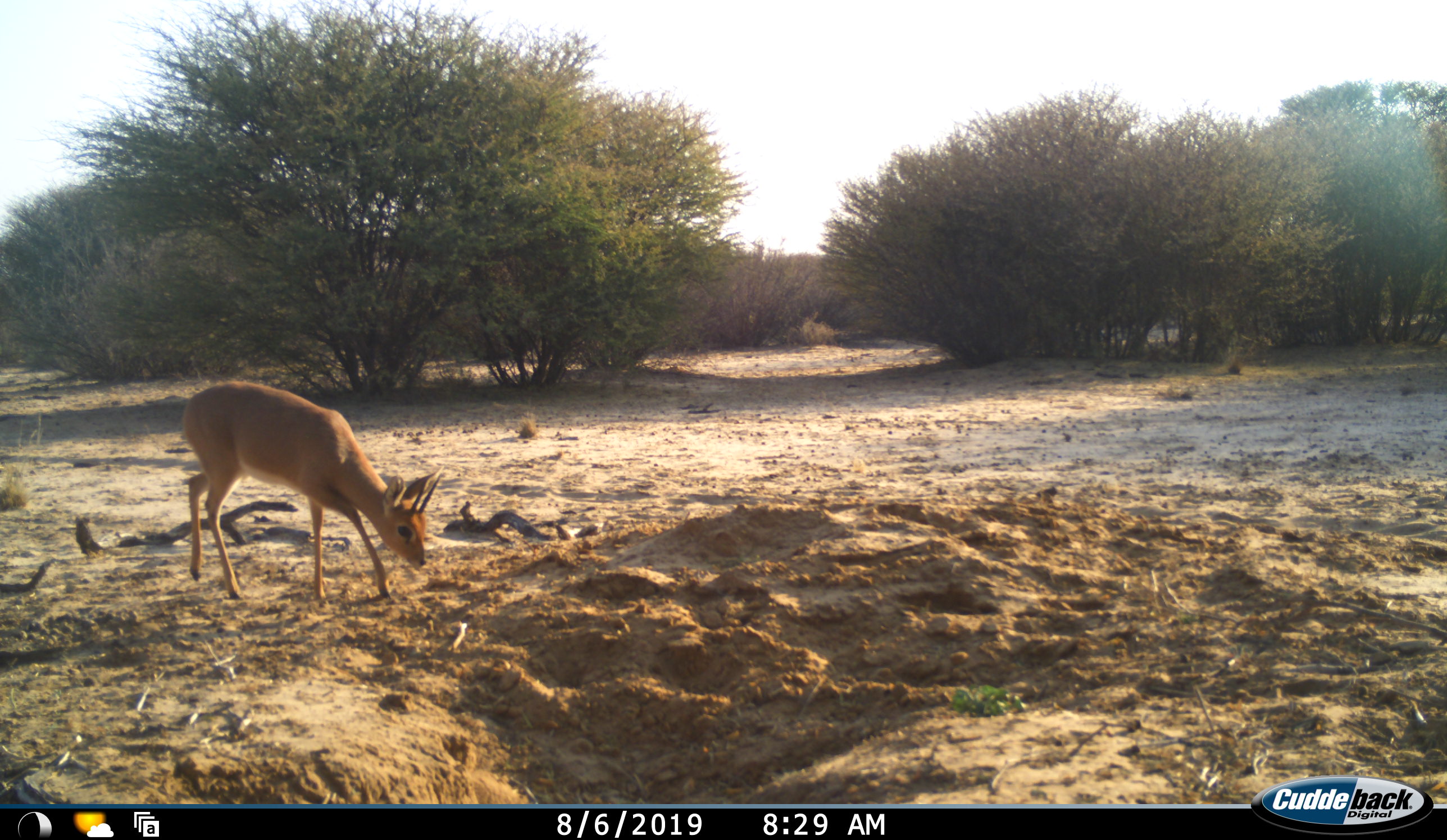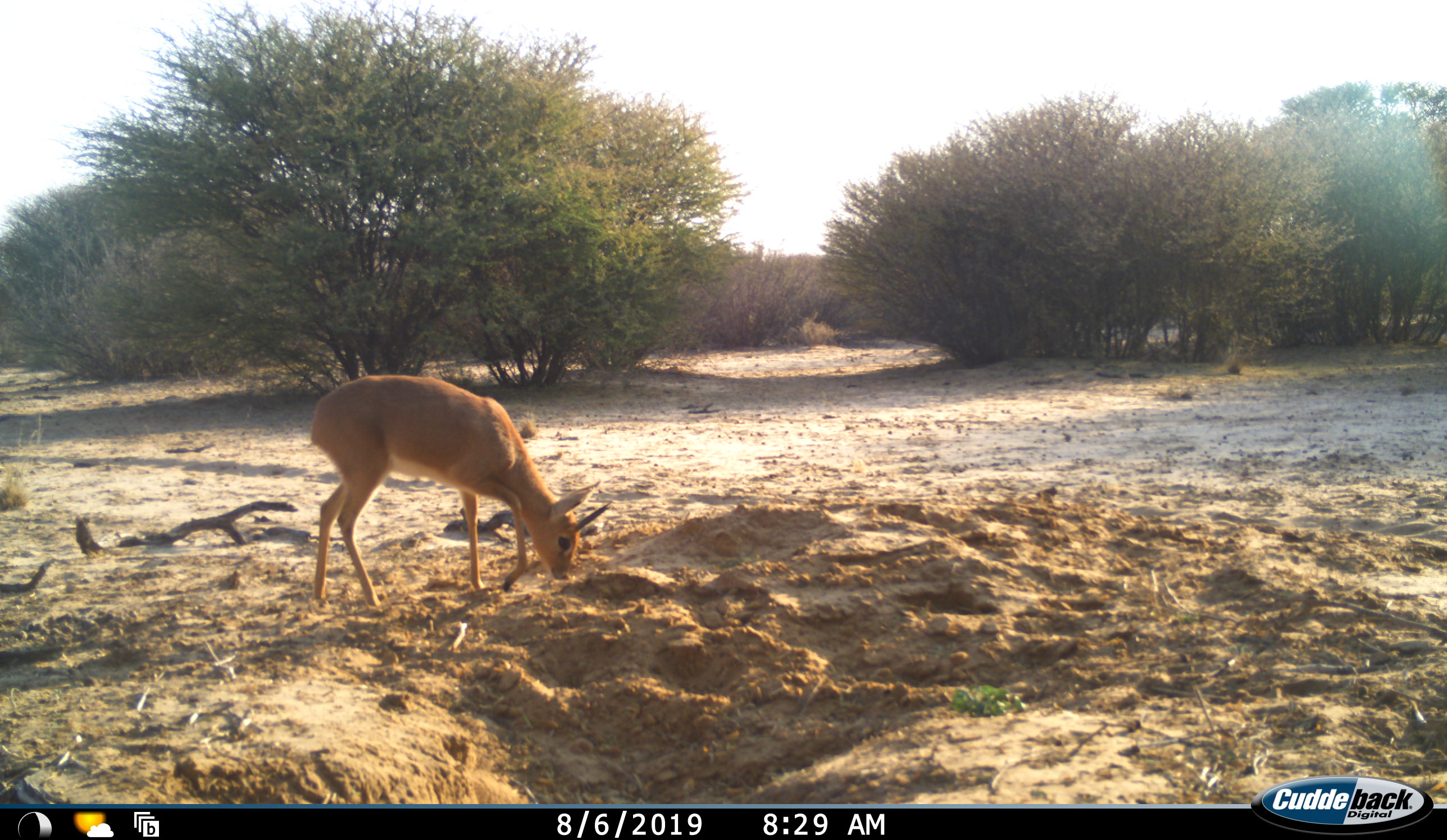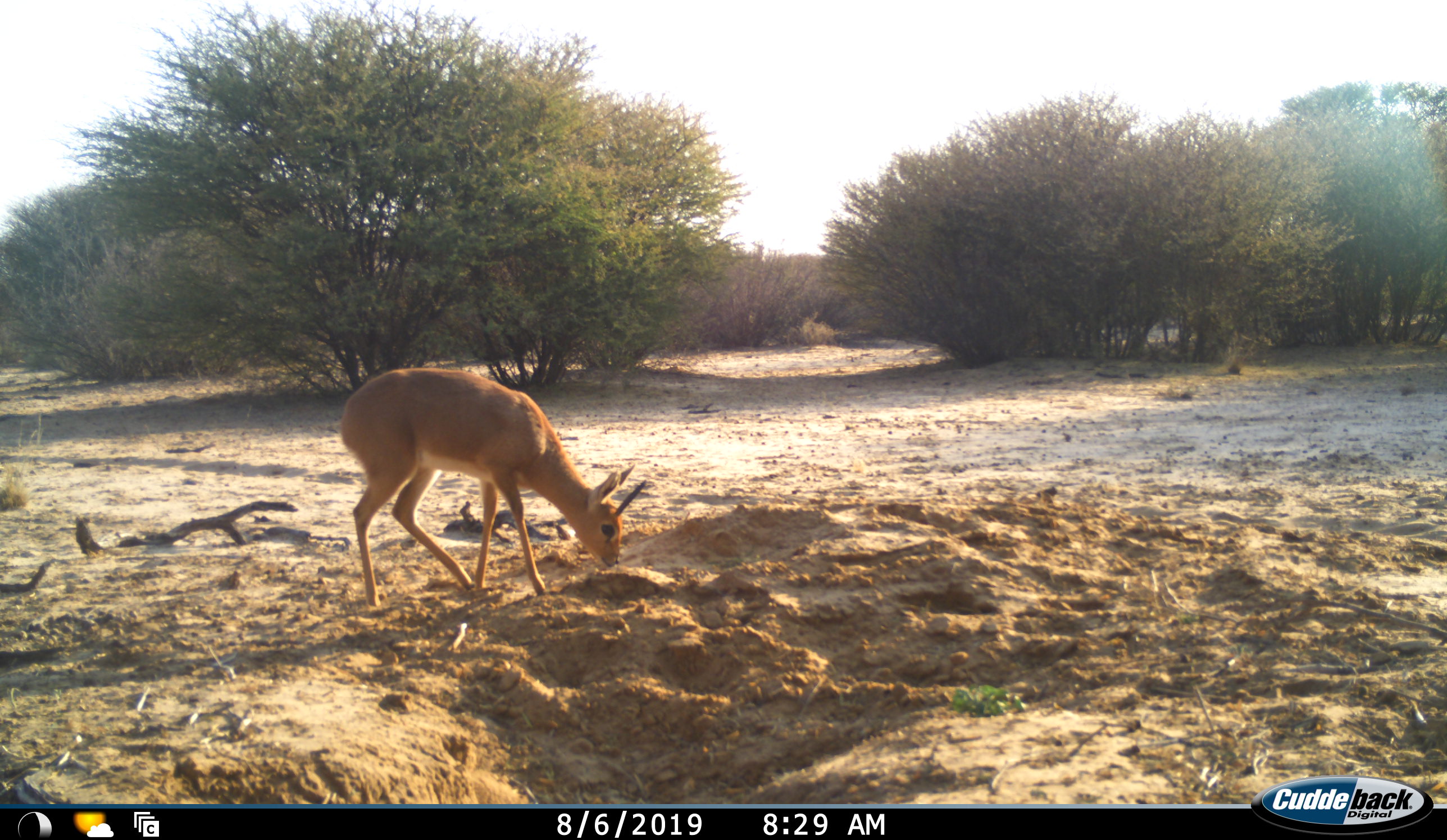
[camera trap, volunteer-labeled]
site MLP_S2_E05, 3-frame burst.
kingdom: Animalia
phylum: Chordata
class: Mammalia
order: Artiodactyla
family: Bovidae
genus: Raphicerus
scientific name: Raphicerus campestris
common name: steenbok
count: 1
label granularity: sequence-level